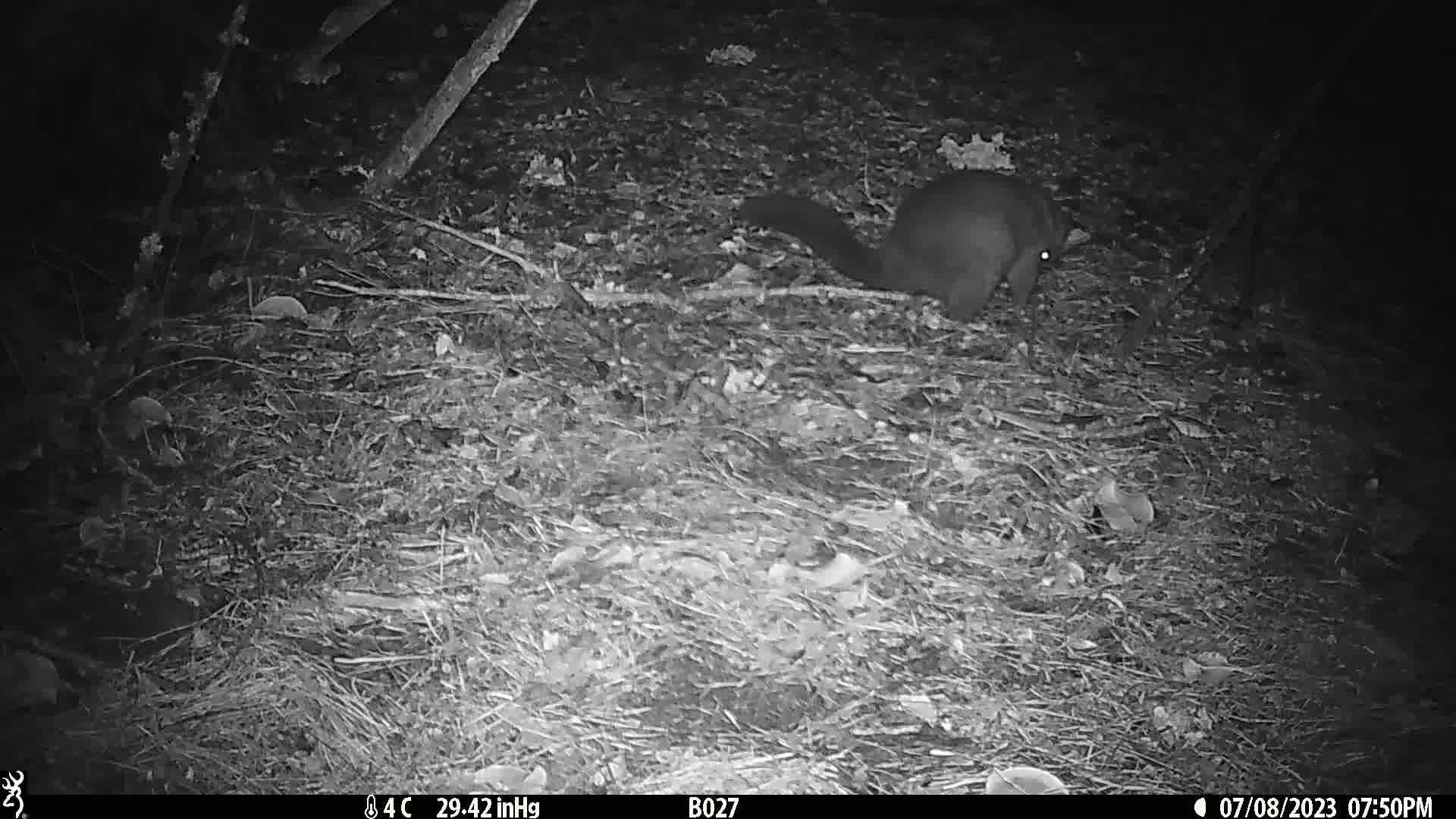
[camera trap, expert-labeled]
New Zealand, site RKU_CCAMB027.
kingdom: Animalia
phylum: Chordata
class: Mammalia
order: Diprotodontia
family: Phalangeridae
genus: Trichosurus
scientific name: Trichosurus vulpecula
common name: common brushtail possum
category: possum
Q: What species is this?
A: Possum (common brushtail possum) (Trichosurus vulpecula).